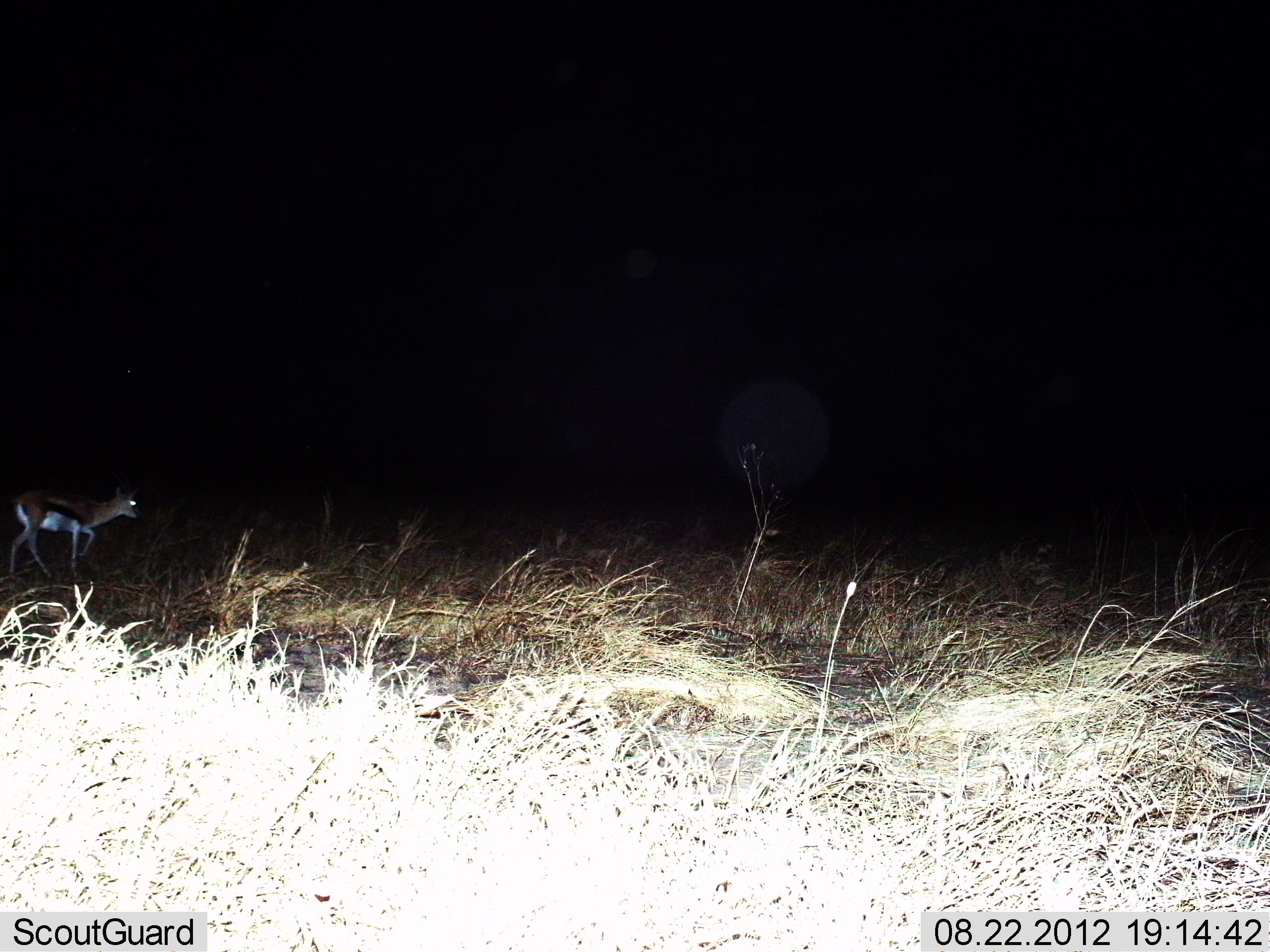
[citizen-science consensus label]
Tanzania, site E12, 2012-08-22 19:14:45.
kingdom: Animalia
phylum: Chordata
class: Mammalia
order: Artiodactyla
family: Bovidae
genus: Eudorcas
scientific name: Eudorcas thomsonii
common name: thomson's gazelle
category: gazellethomsons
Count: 1.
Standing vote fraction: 10%.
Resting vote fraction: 0%.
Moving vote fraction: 90%.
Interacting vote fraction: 0%.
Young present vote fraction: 0%.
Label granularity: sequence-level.